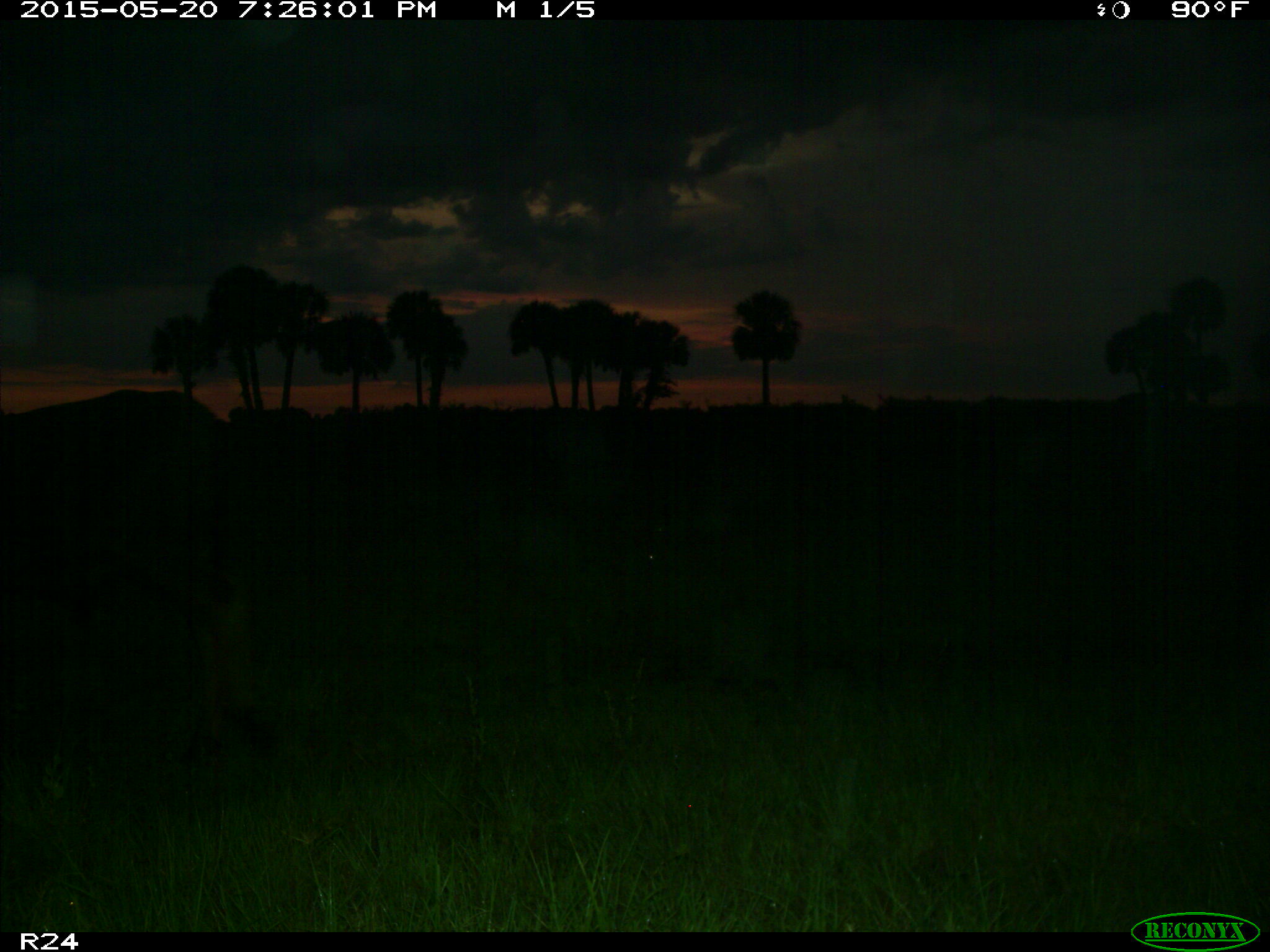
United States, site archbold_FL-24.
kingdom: Animalia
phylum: Chordata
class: Mammalia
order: Artiodactyla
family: Bovidae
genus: Bos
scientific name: Bos taurus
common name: domestic cow